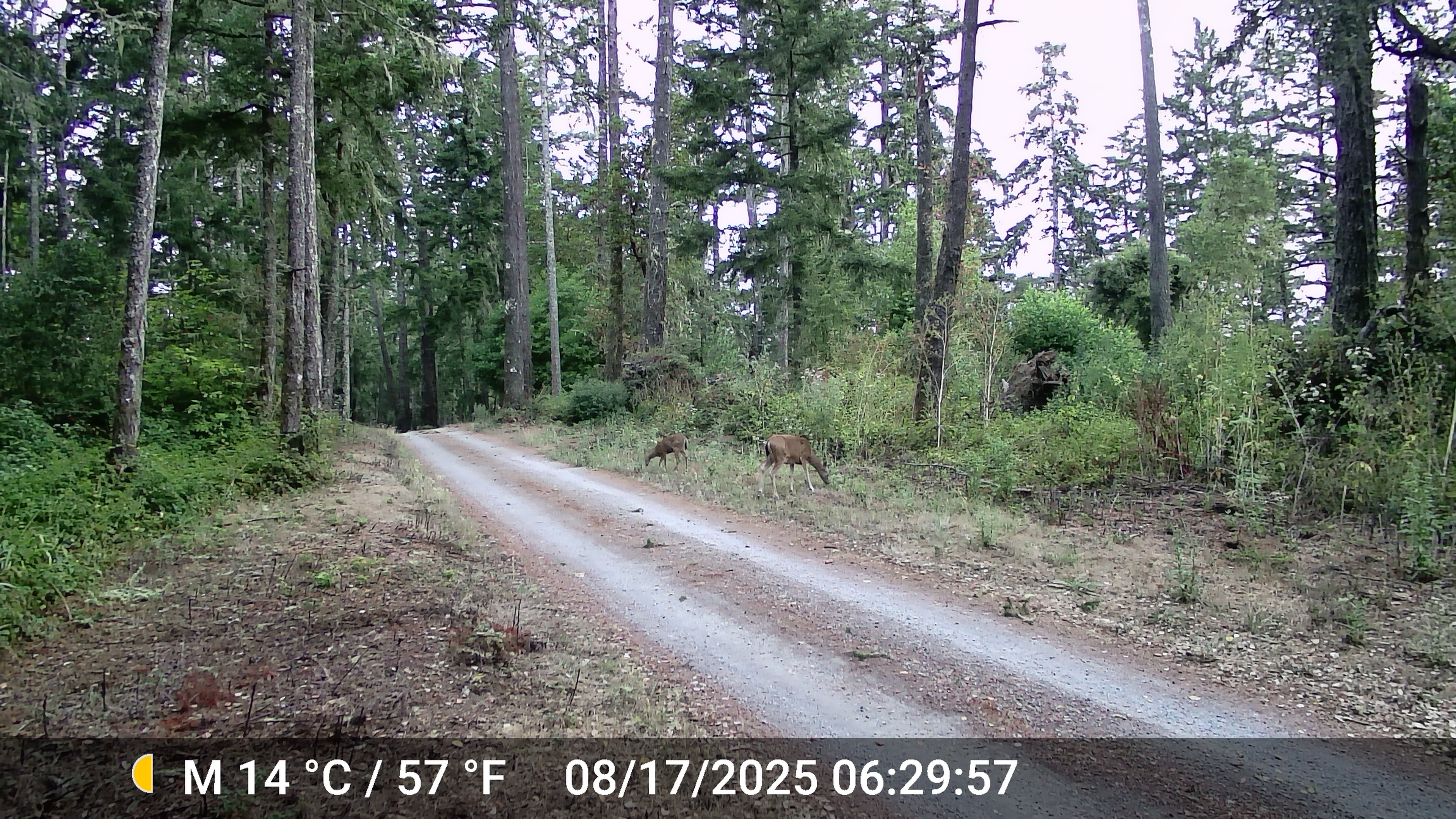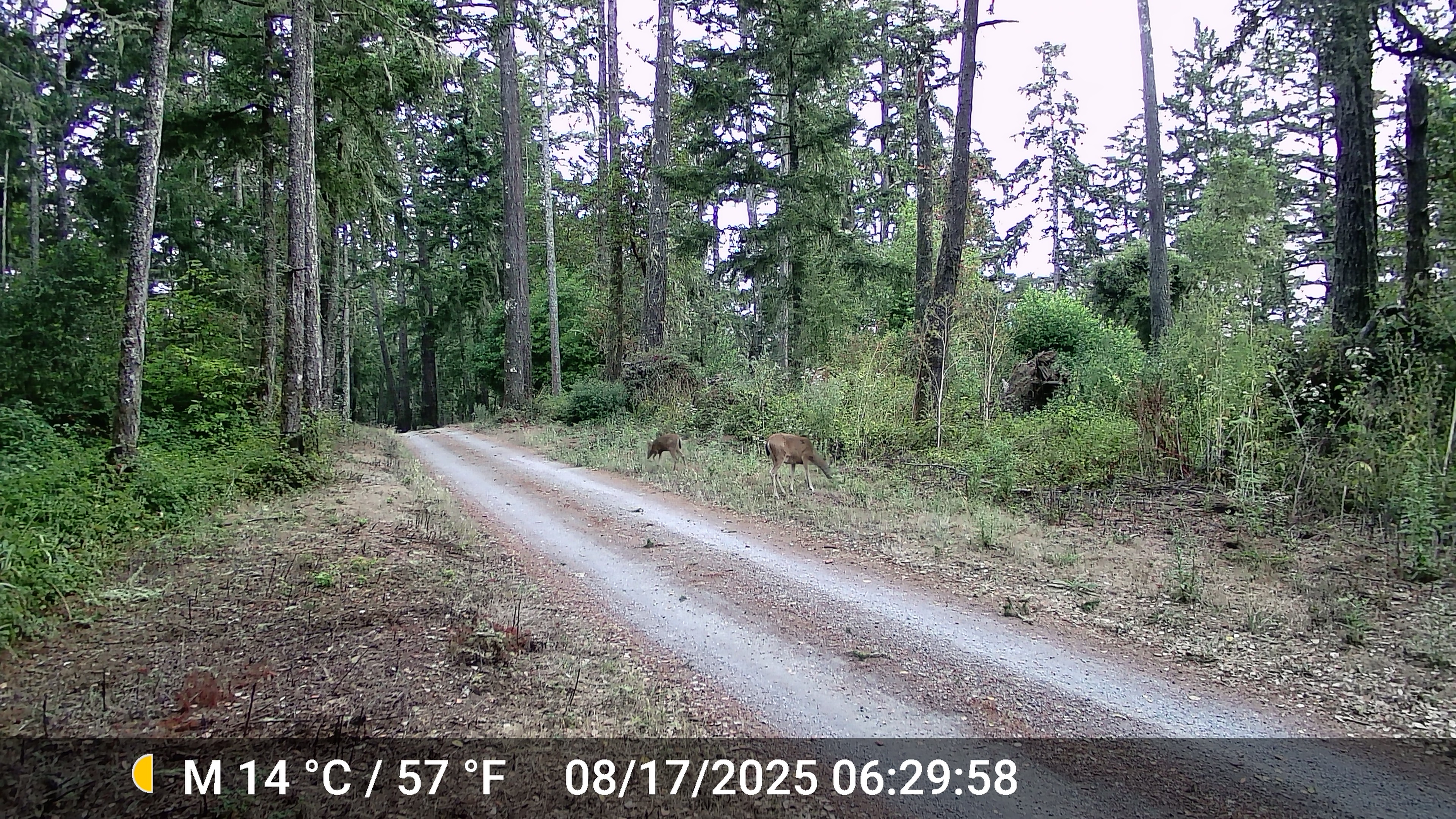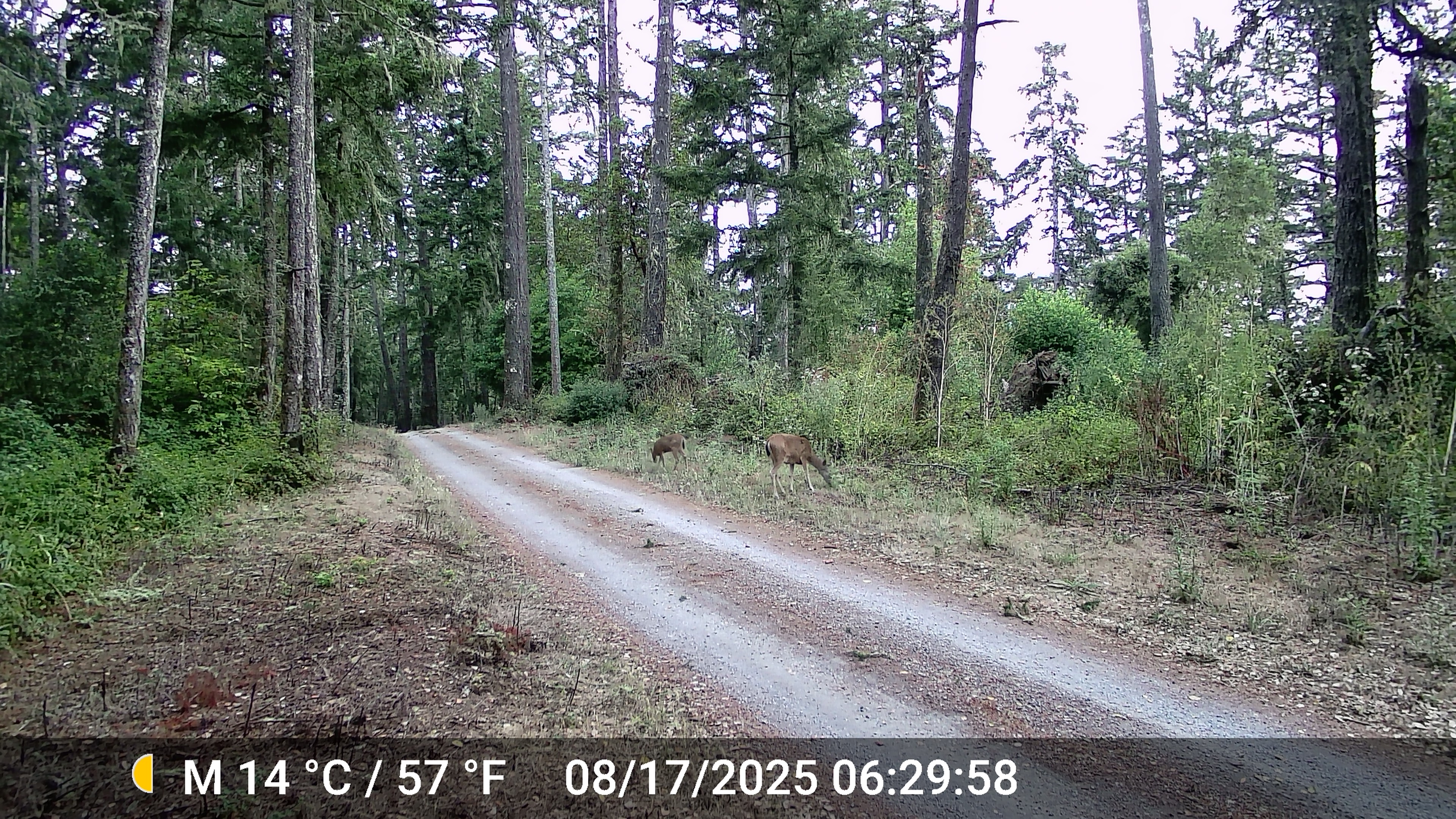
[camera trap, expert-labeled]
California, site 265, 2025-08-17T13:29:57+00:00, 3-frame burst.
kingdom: Animalia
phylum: Chordata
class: Mammalia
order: Artiodactyla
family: Cervidae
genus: Odocoileus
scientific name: Odocoileus hemionus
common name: mule deer